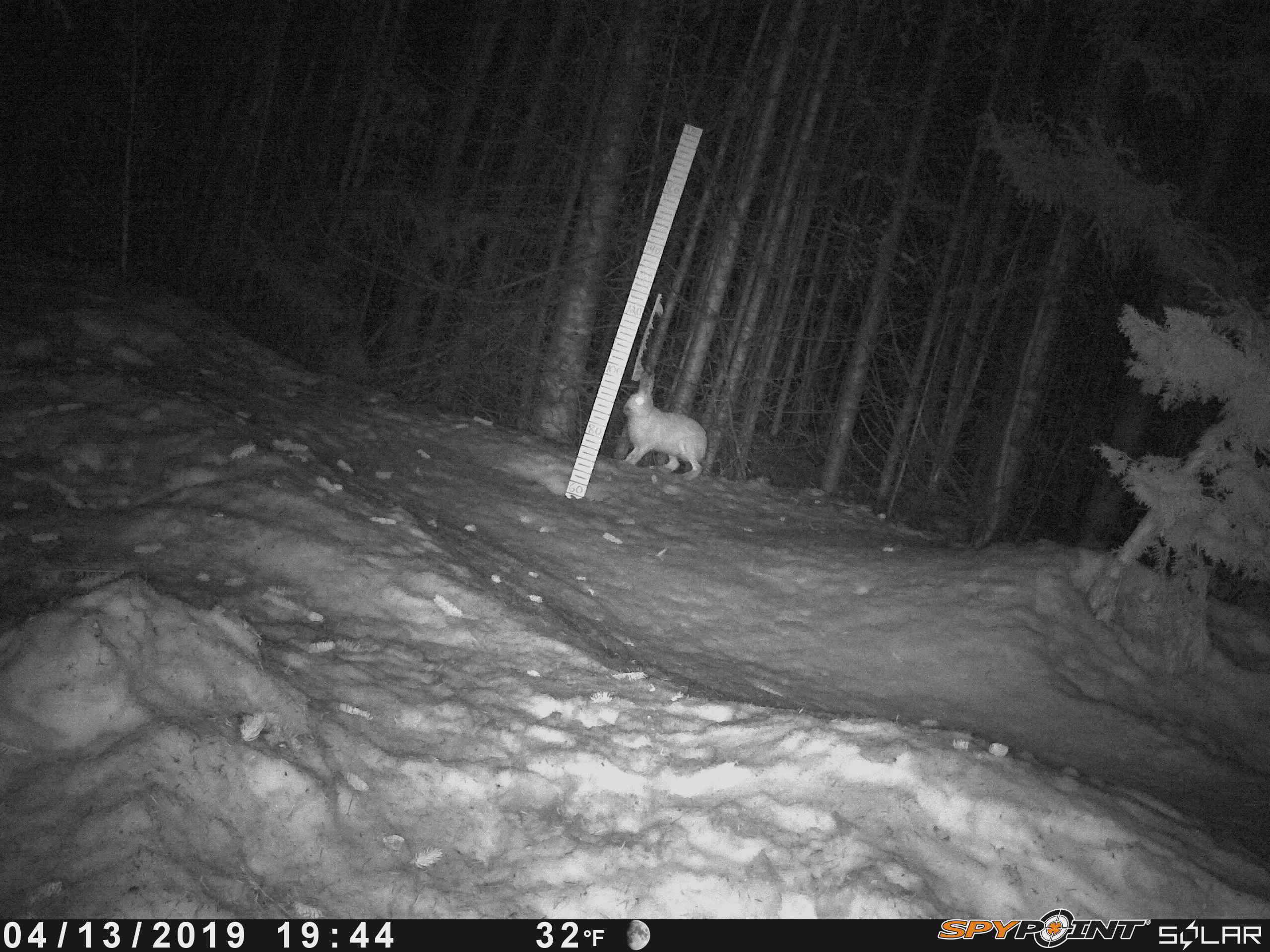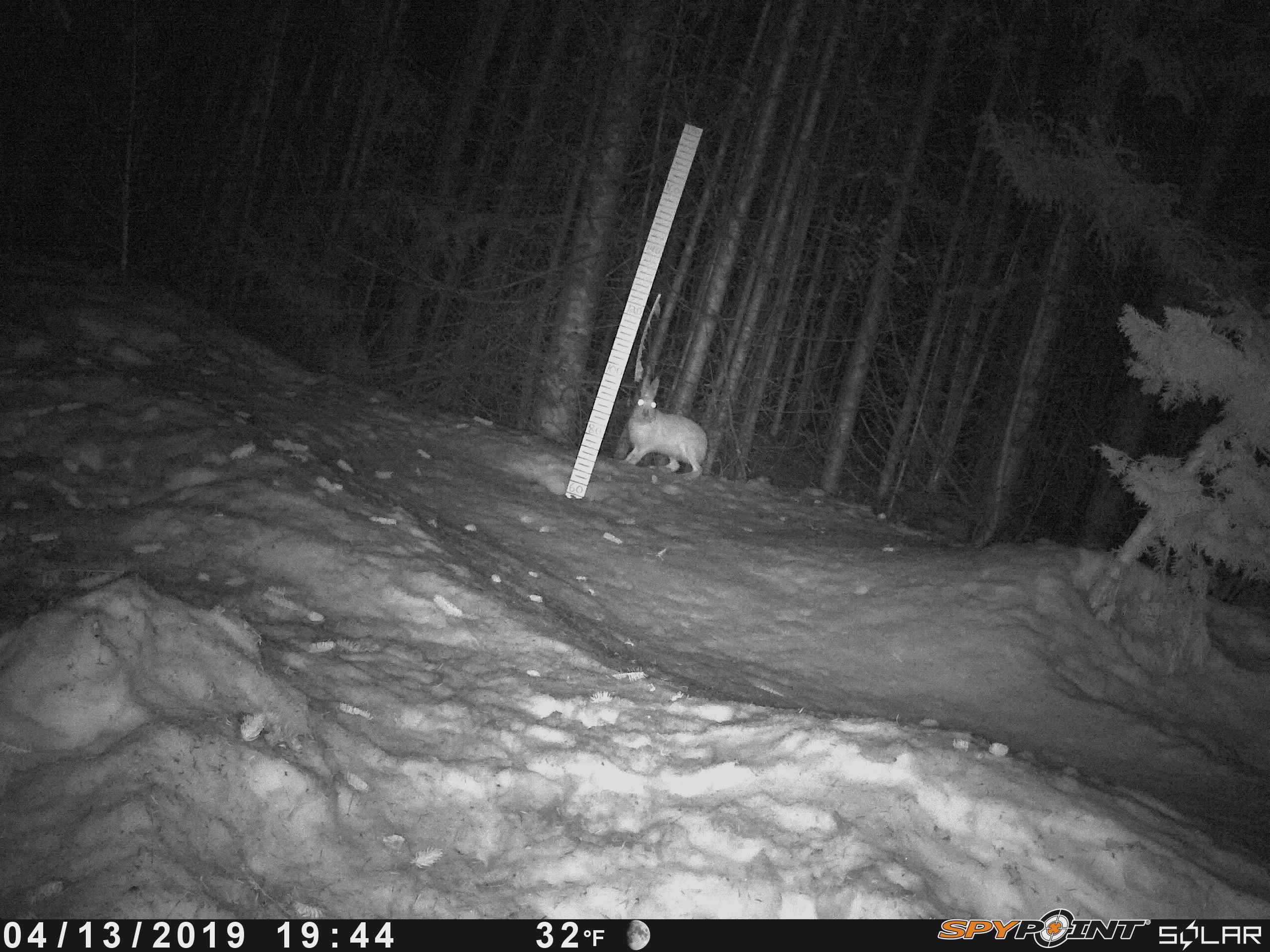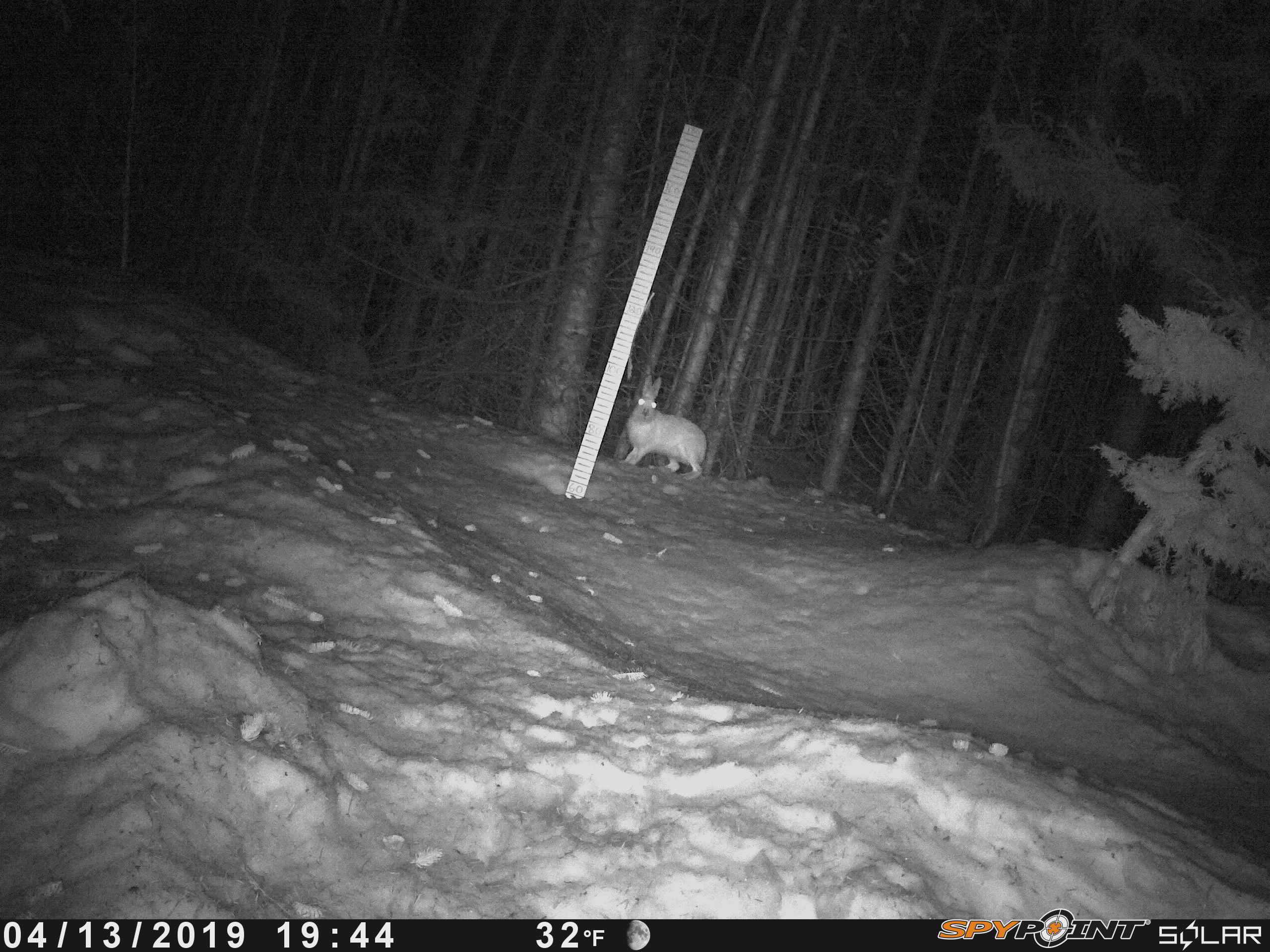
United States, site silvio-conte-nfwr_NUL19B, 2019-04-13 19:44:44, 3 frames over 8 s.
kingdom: Animalia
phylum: Chordata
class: Mammalia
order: Lagomorpha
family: Leporidae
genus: Lepus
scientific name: Lepus americanus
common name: snowshoe hare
Snowshoe hare (Lepus americanus).